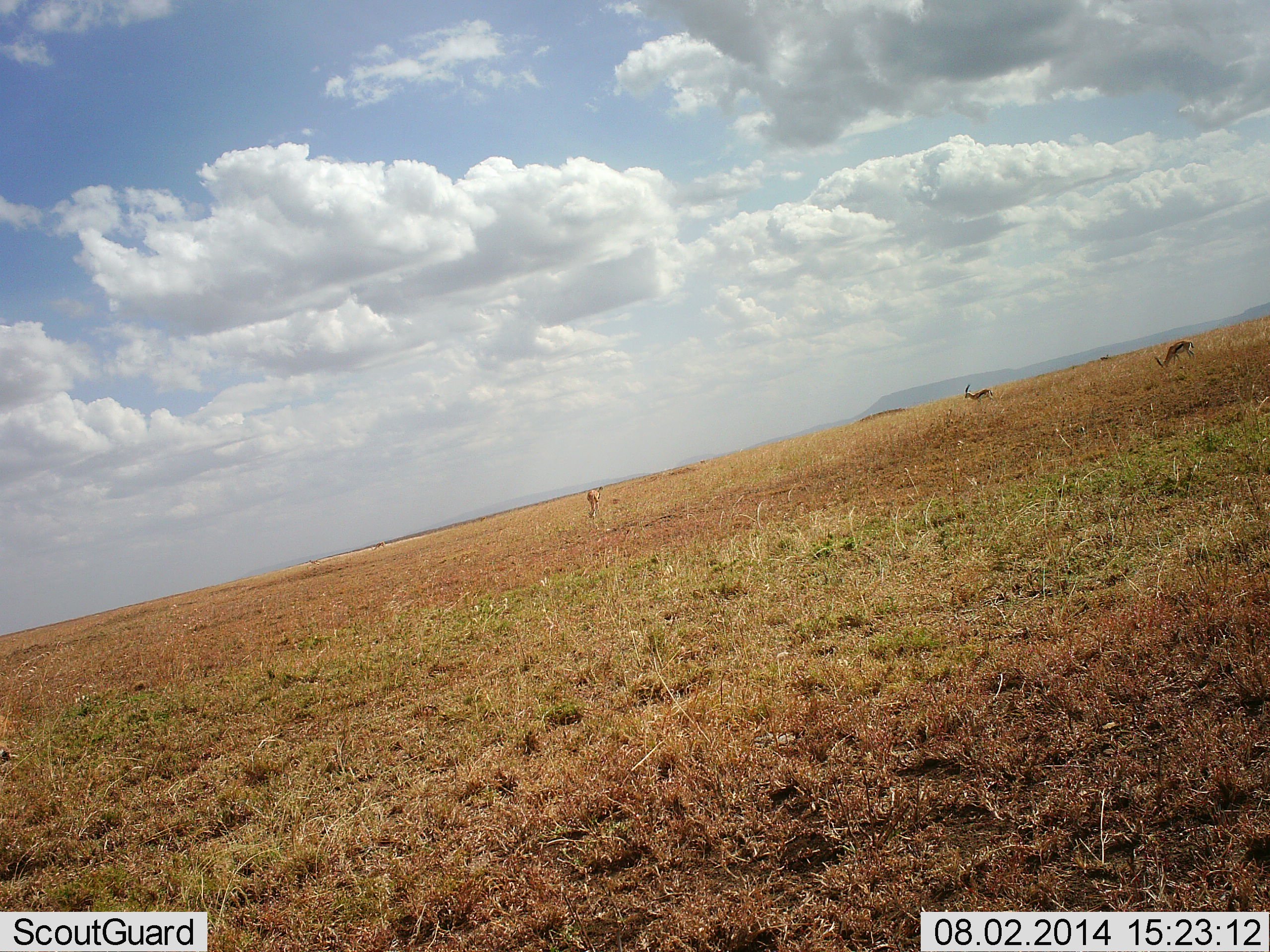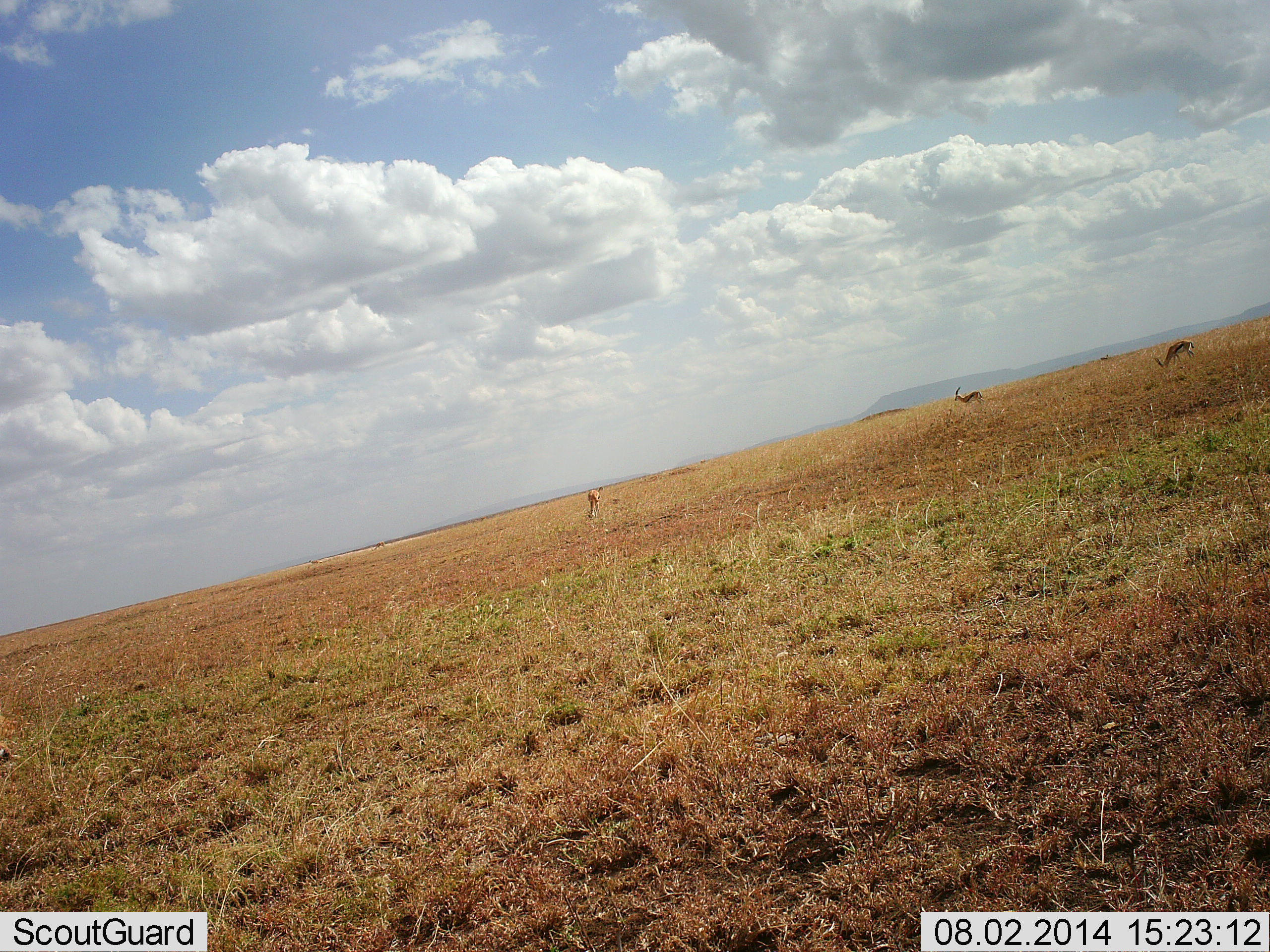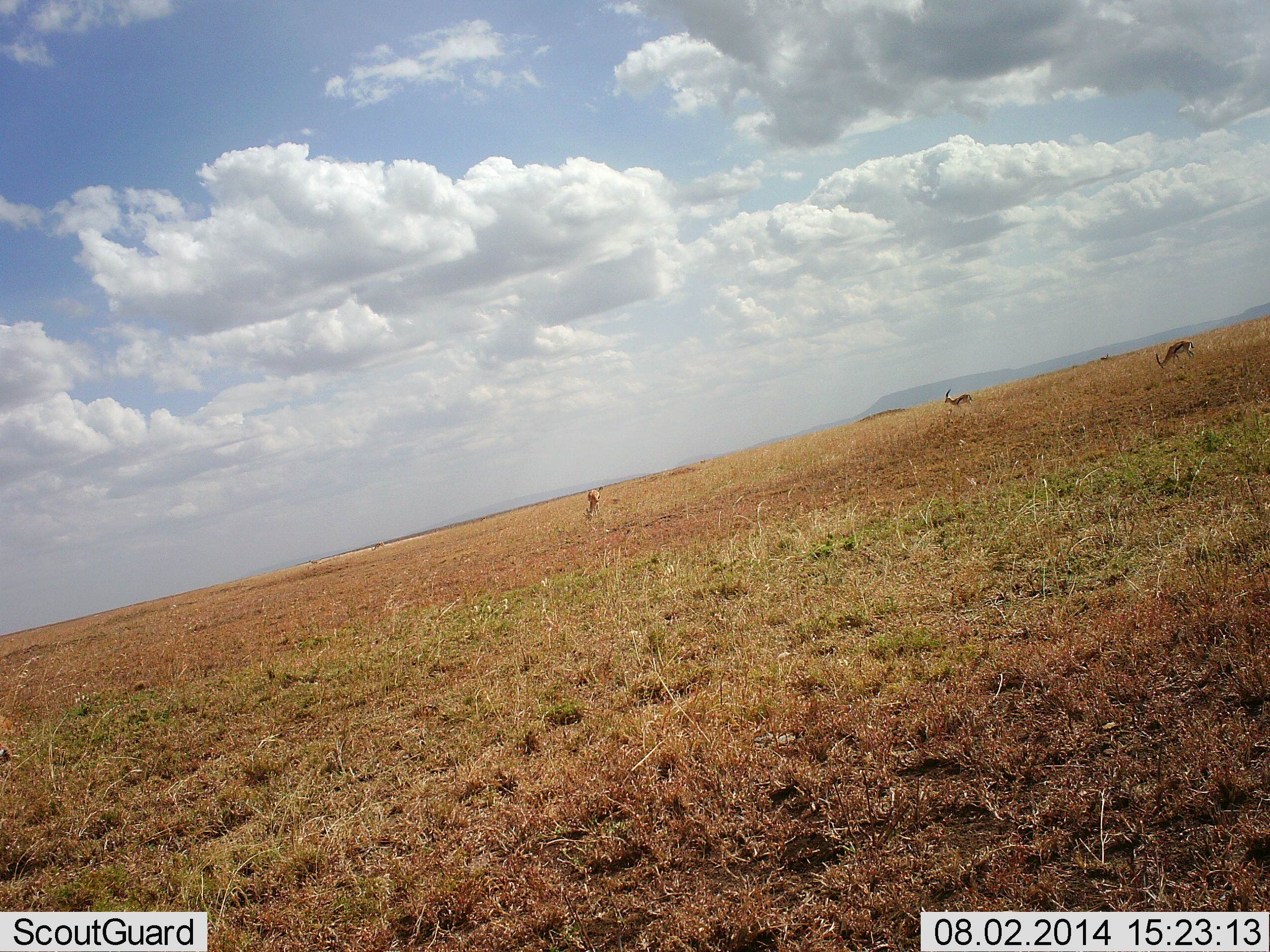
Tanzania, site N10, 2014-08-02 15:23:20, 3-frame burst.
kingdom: Animalia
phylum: Chordata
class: Mammalia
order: Artiodactyla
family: Bovidae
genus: Eudorcas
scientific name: Eudorcas thomsonii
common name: thomson's gazelle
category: gazellethomsons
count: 3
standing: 50%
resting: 0%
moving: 90%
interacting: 10%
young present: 0%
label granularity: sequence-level